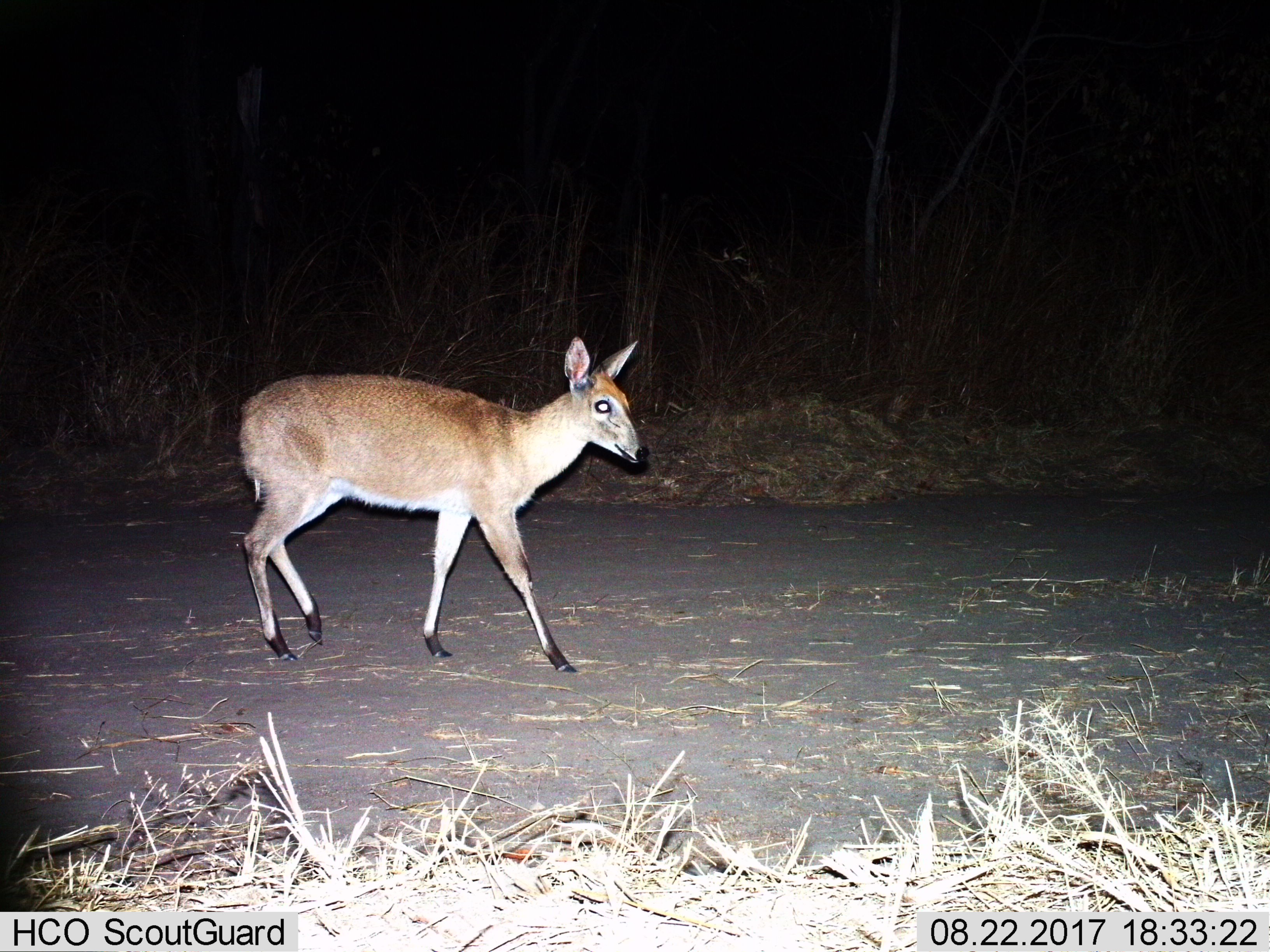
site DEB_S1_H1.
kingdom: Animalia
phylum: Chordata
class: Mammalia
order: Artiodactyla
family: Bovidae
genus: Sylvicapra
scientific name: Sylvicapra grimmia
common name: common duiker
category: duikercommongrey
Duikercommongrey (common duiker) (Sylvicapra grimmia), count 1. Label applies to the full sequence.